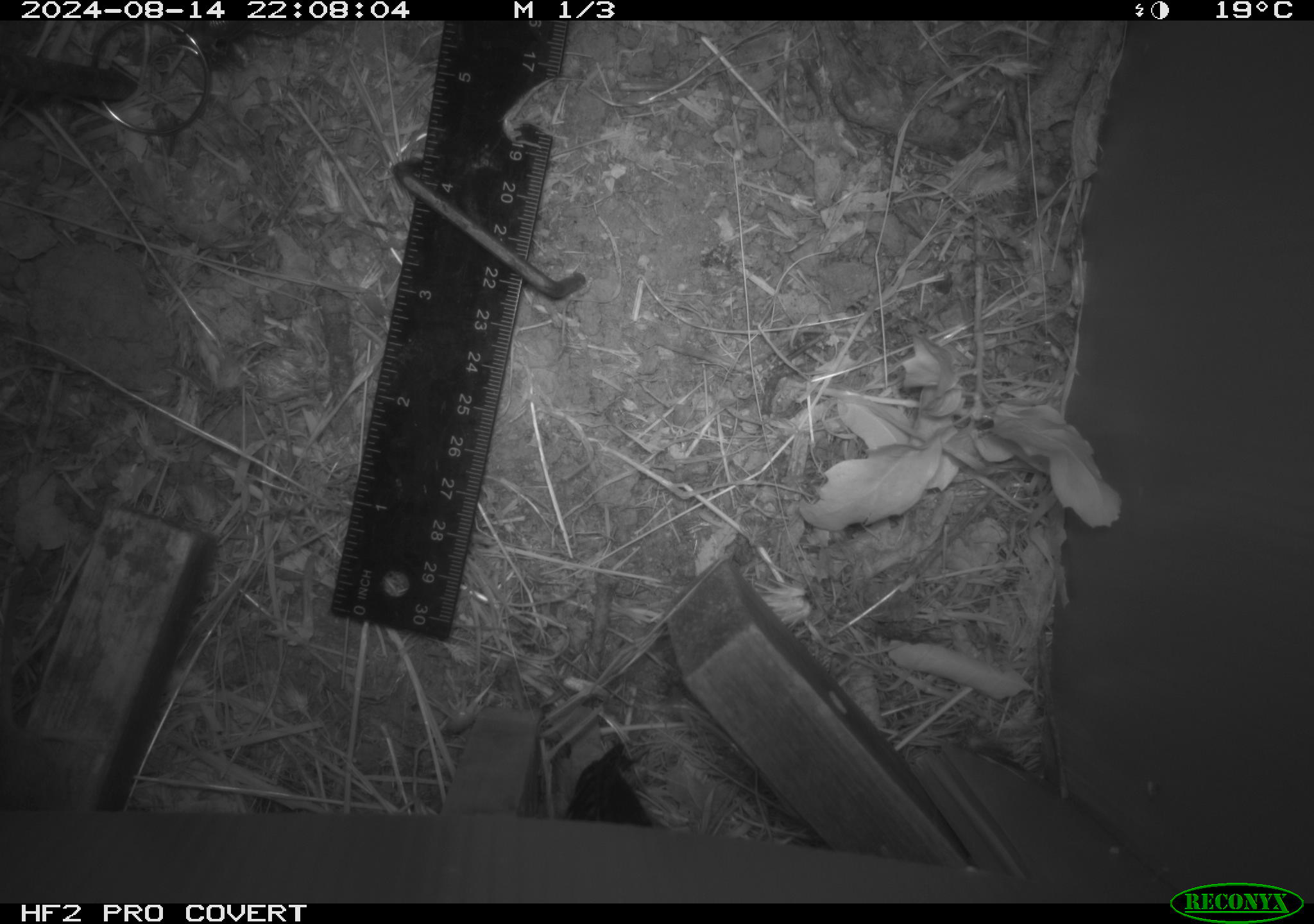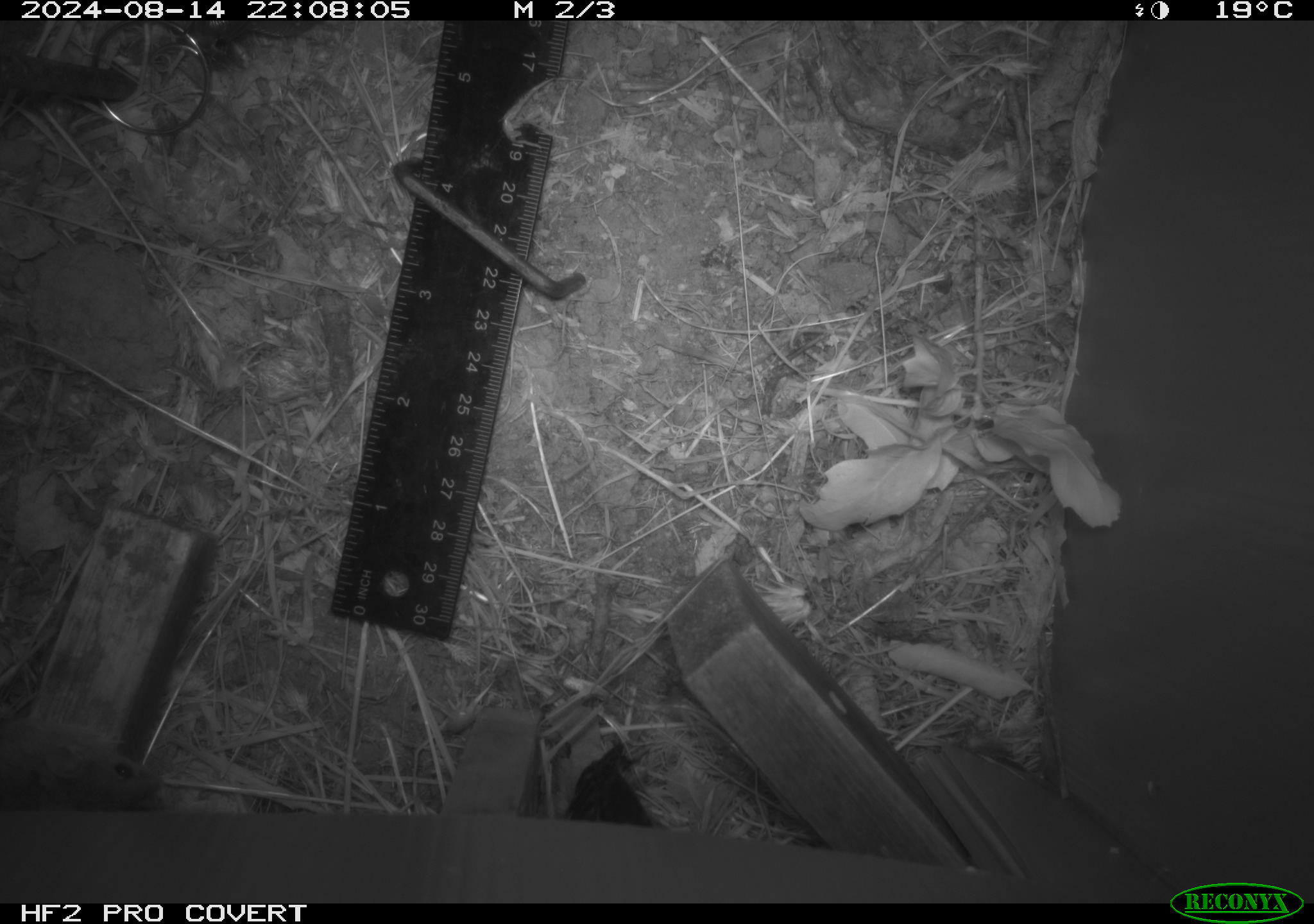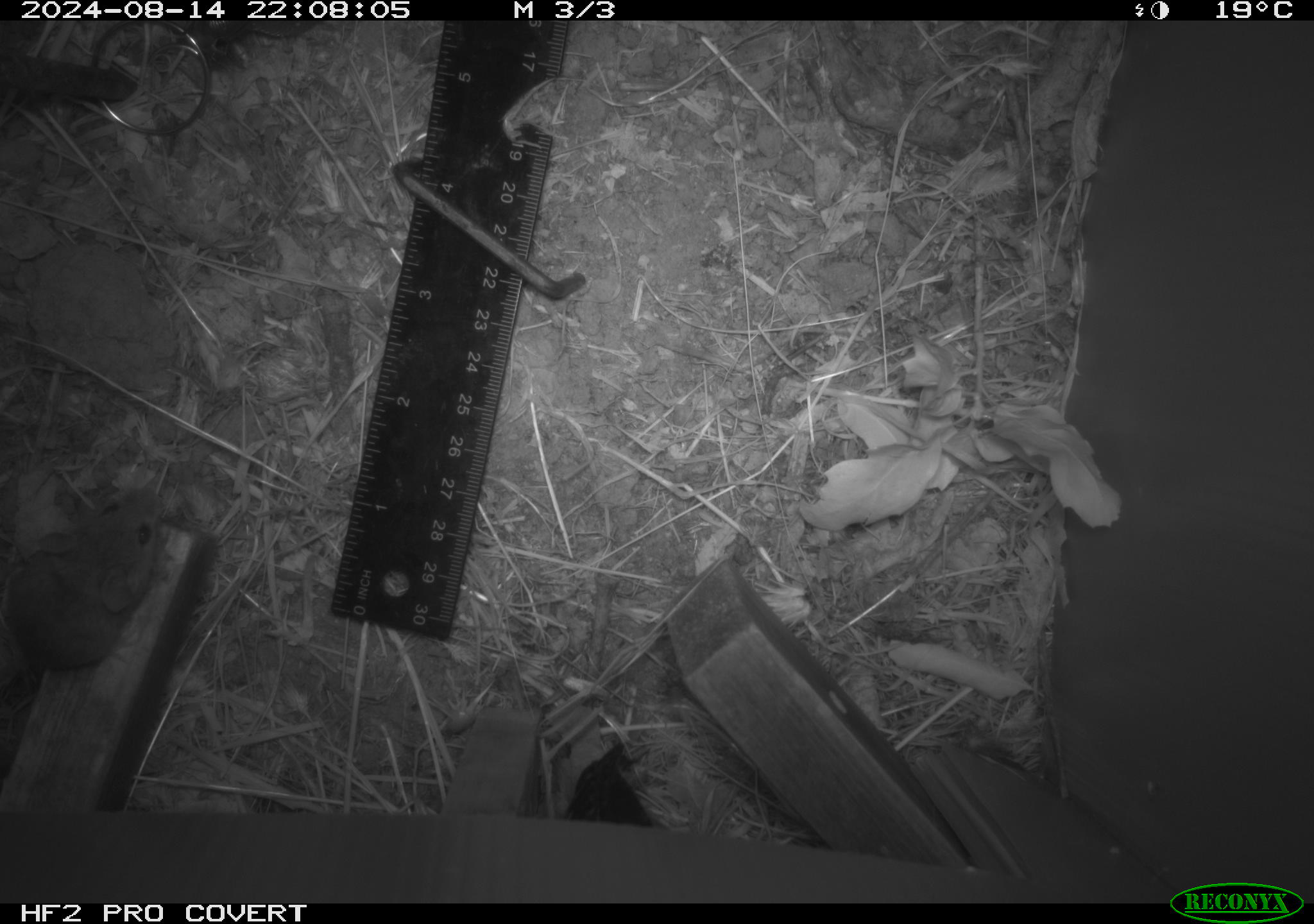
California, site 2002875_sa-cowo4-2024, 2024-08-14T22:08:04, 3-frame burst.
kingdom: Animalia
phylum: Chordata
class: Mammalia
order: Rodentia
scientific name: Rodentia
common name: mouse species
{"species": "mouse species (Rodentia)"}